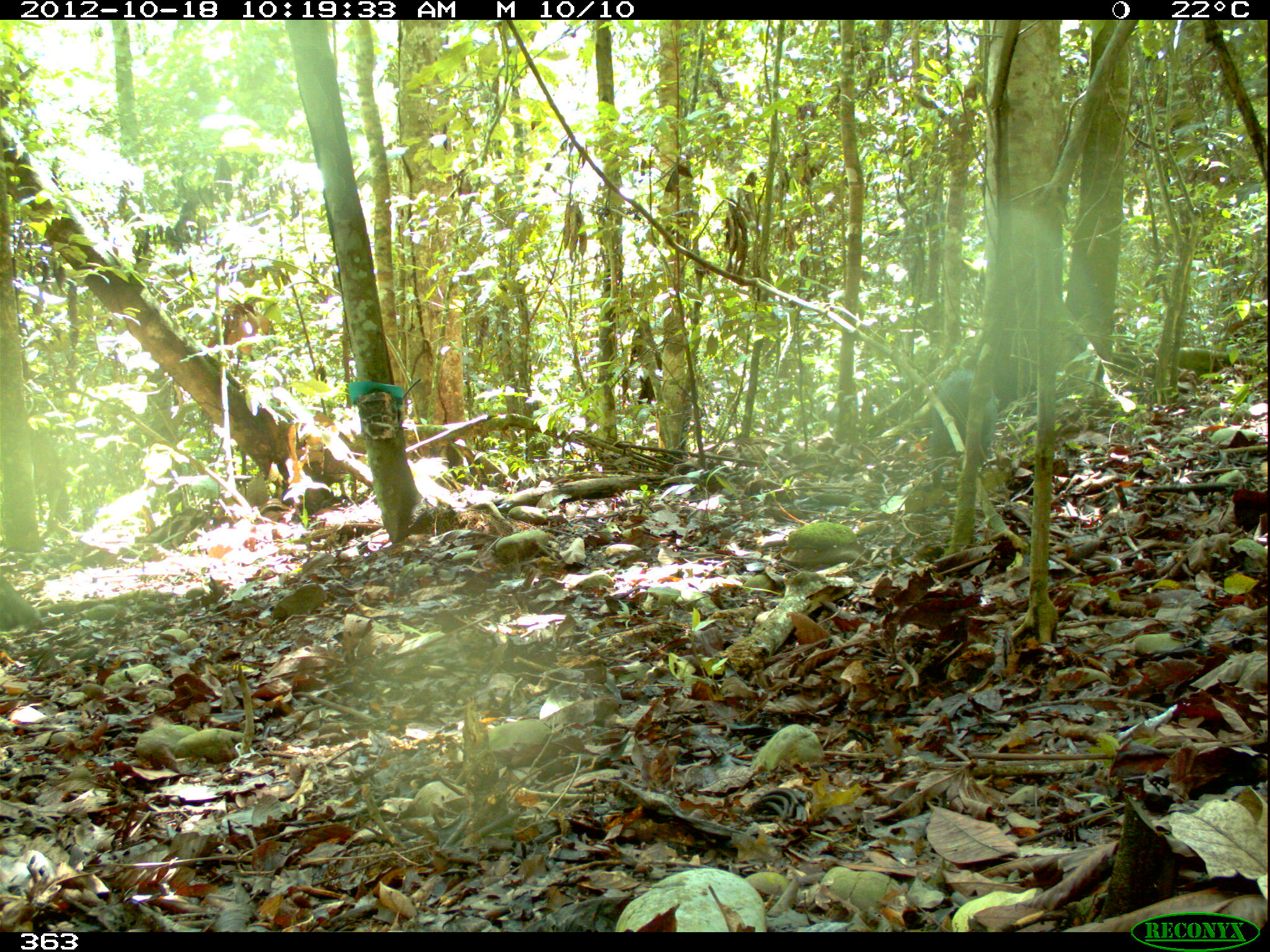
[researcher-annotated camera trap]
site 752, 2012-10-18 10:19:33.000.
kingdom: Animalia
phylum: Chordata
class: Mammalia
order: Artiodactyla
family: Tayassuidae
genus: Pecari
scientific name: Pecari tajacu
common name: collared peccary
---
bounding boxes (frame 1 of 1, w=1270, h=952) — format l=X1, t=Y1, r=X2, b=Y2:
pecari tajacu: l=931, t=366, r=998, b=489